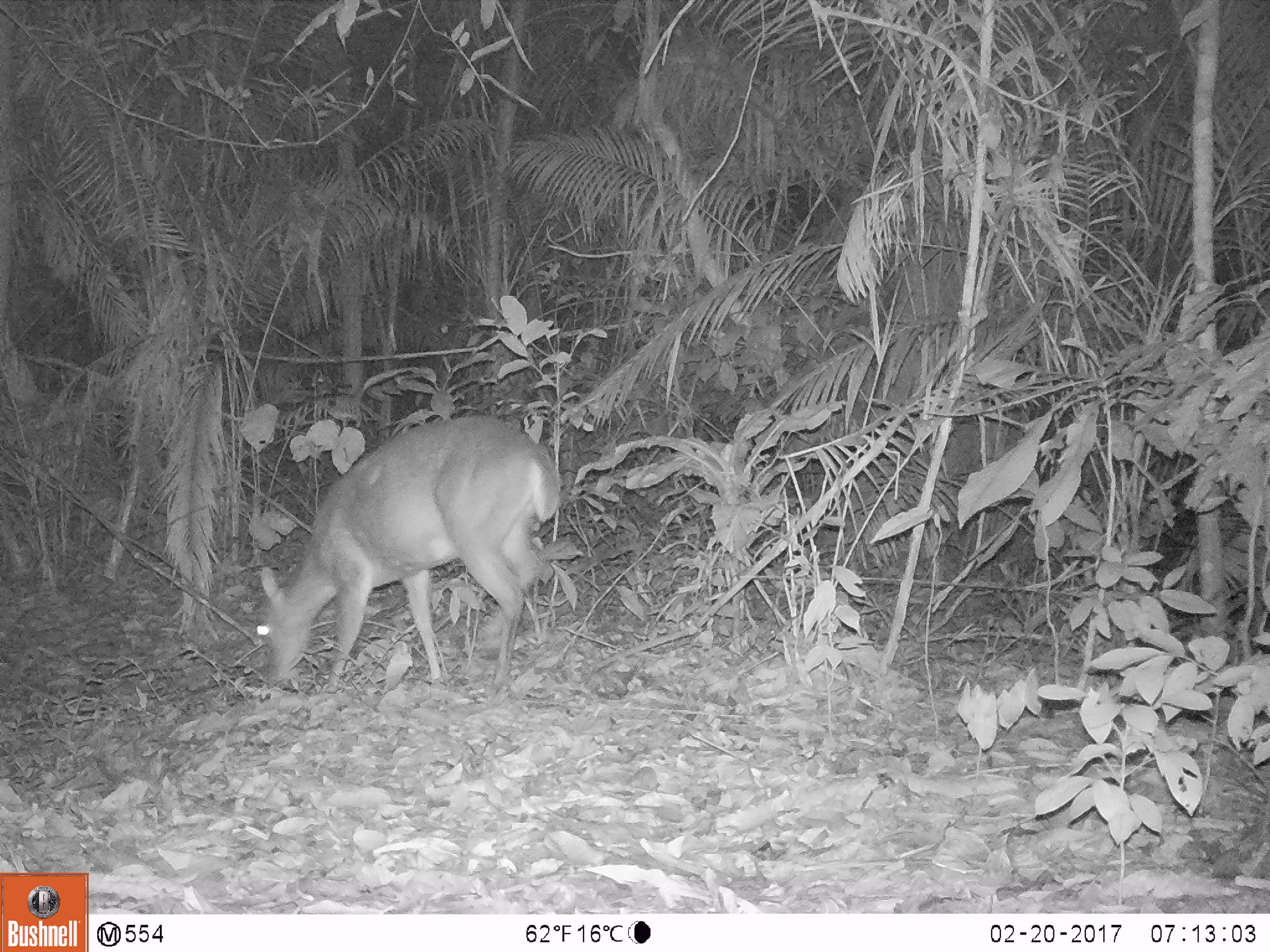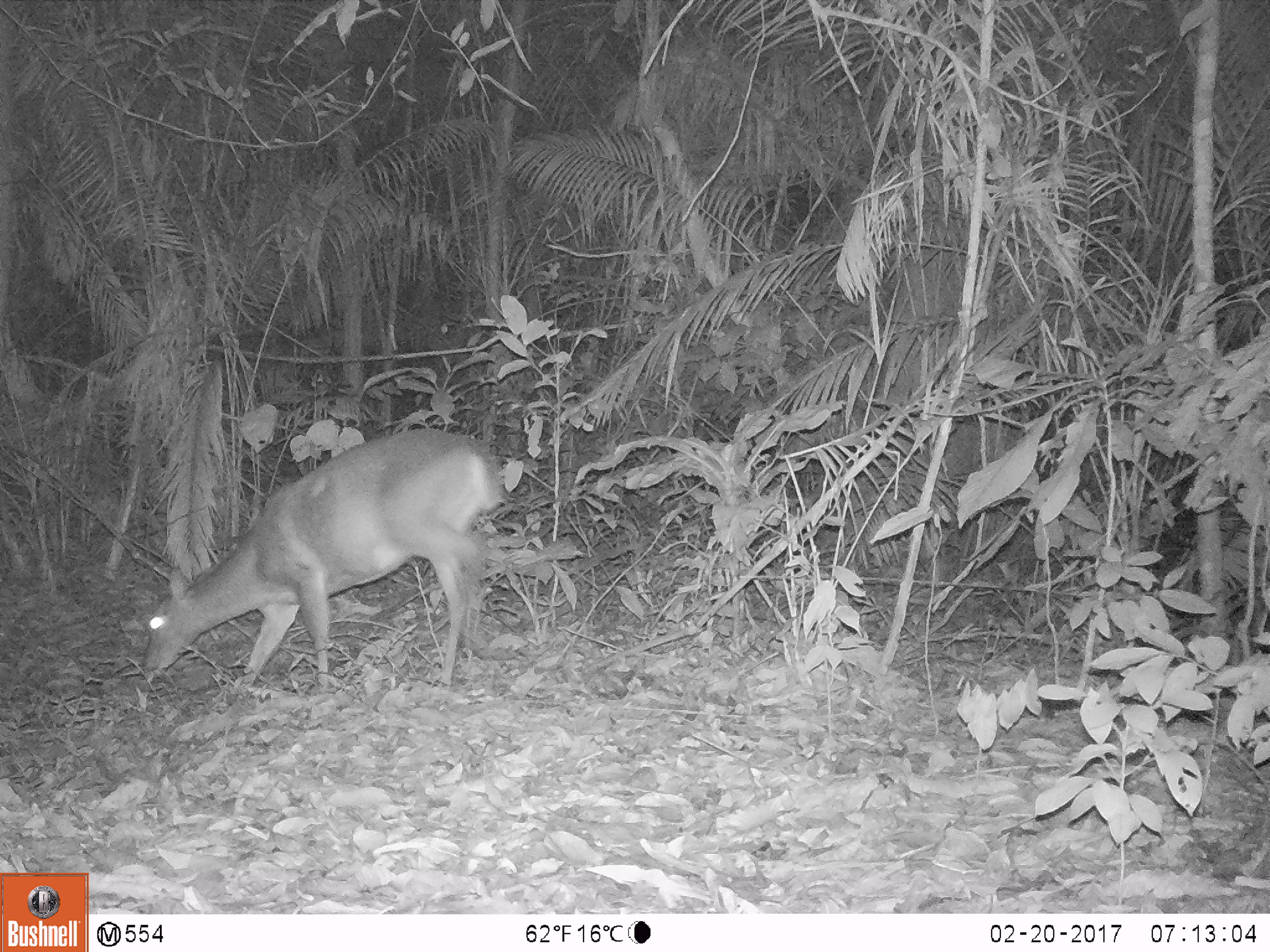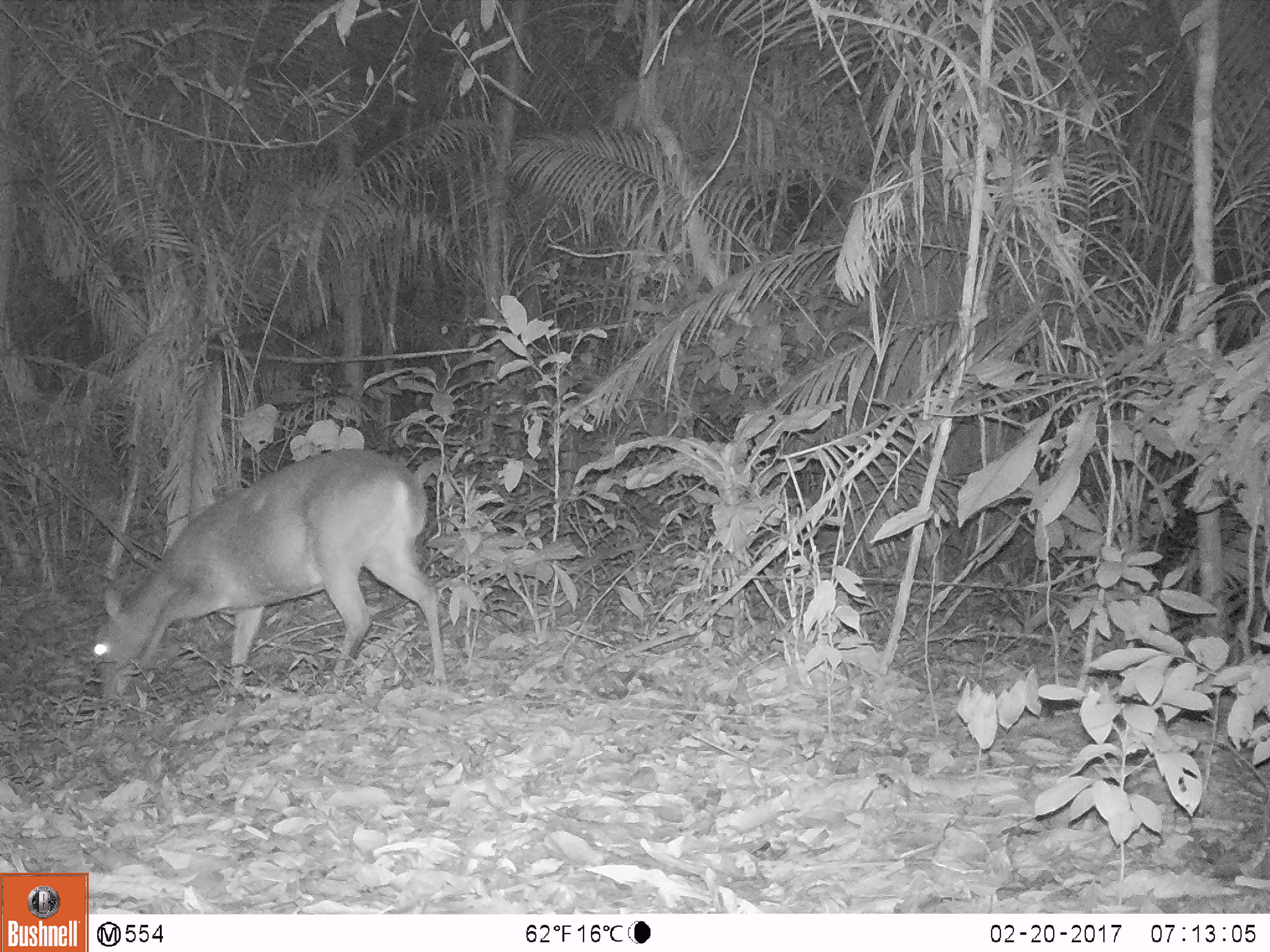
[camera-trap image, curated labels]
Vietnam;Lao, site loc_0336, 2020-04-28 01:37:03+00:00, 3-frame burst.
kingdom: Animalia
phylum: Chordata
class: Mammalia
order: Artiodactyla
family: Cervidae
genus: Muntiacus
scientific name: Muntiacus vuquangensis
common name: large-antlered muntjac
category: large antlered muntjac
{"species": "large antlered muntjac (large-antlered muntjac) (Muntiacus vuquangensis)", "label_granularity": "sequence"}